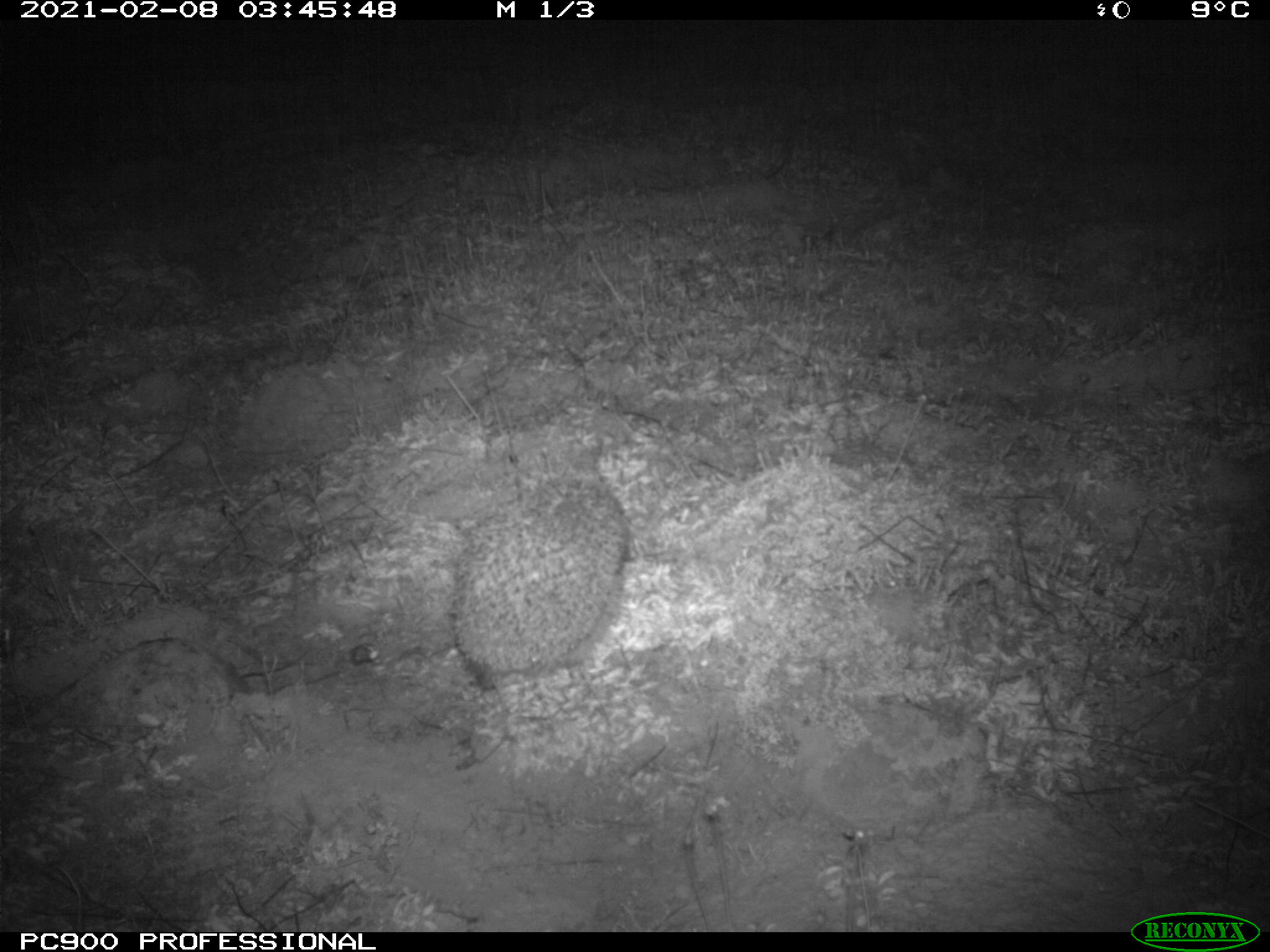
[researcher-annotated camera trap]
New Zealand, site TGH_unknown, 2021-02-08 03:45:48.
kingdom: Animalia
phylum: Chordata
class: Mammalia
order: Eulipotyphla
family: Erinaceidae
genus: Erinaceus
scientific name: Erinaceus europaeus europaeus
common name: european hedgehog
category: hedgehog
Hedgehog (european hedgehog) (Erinaceus europaeus europaeus).